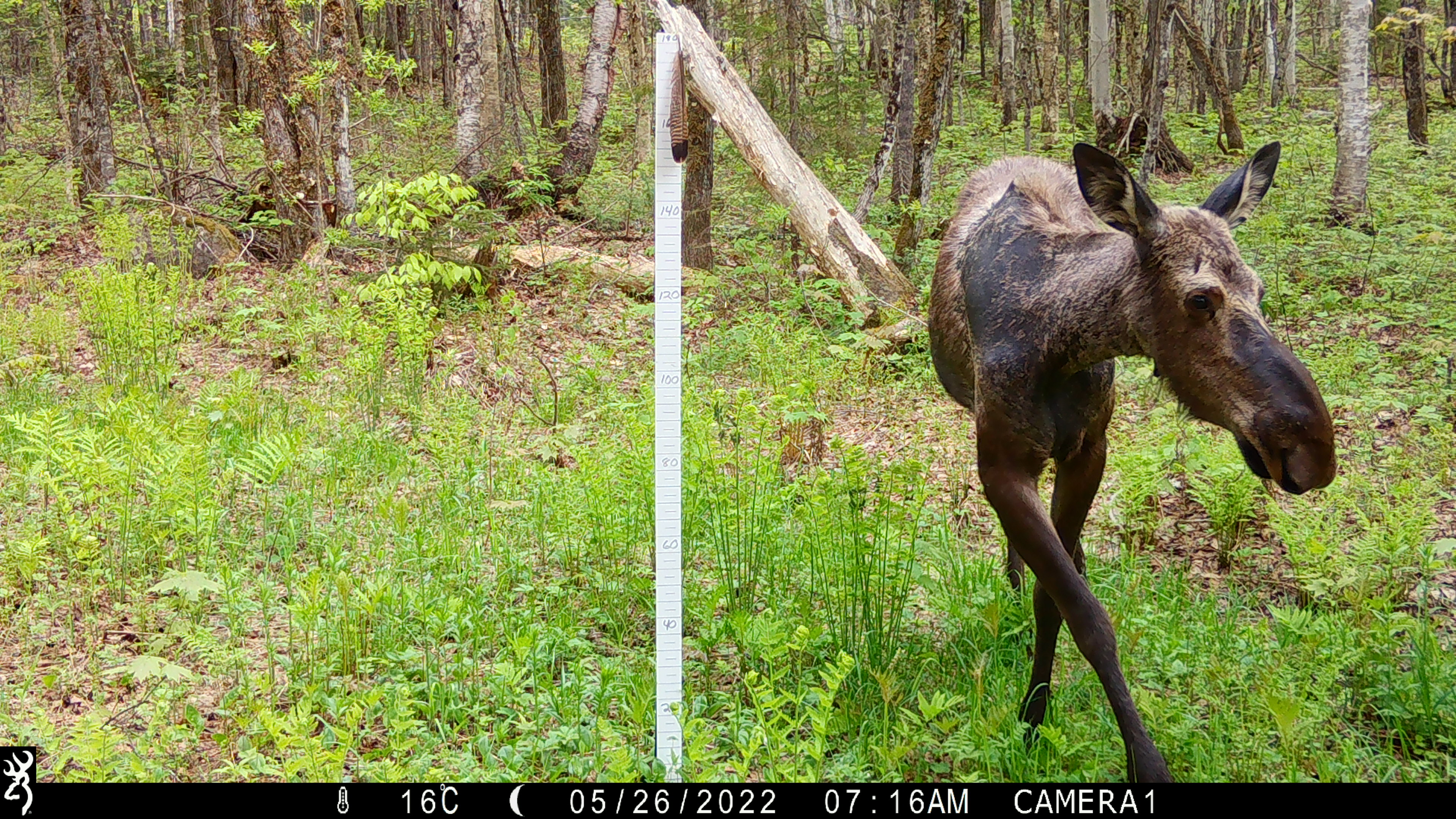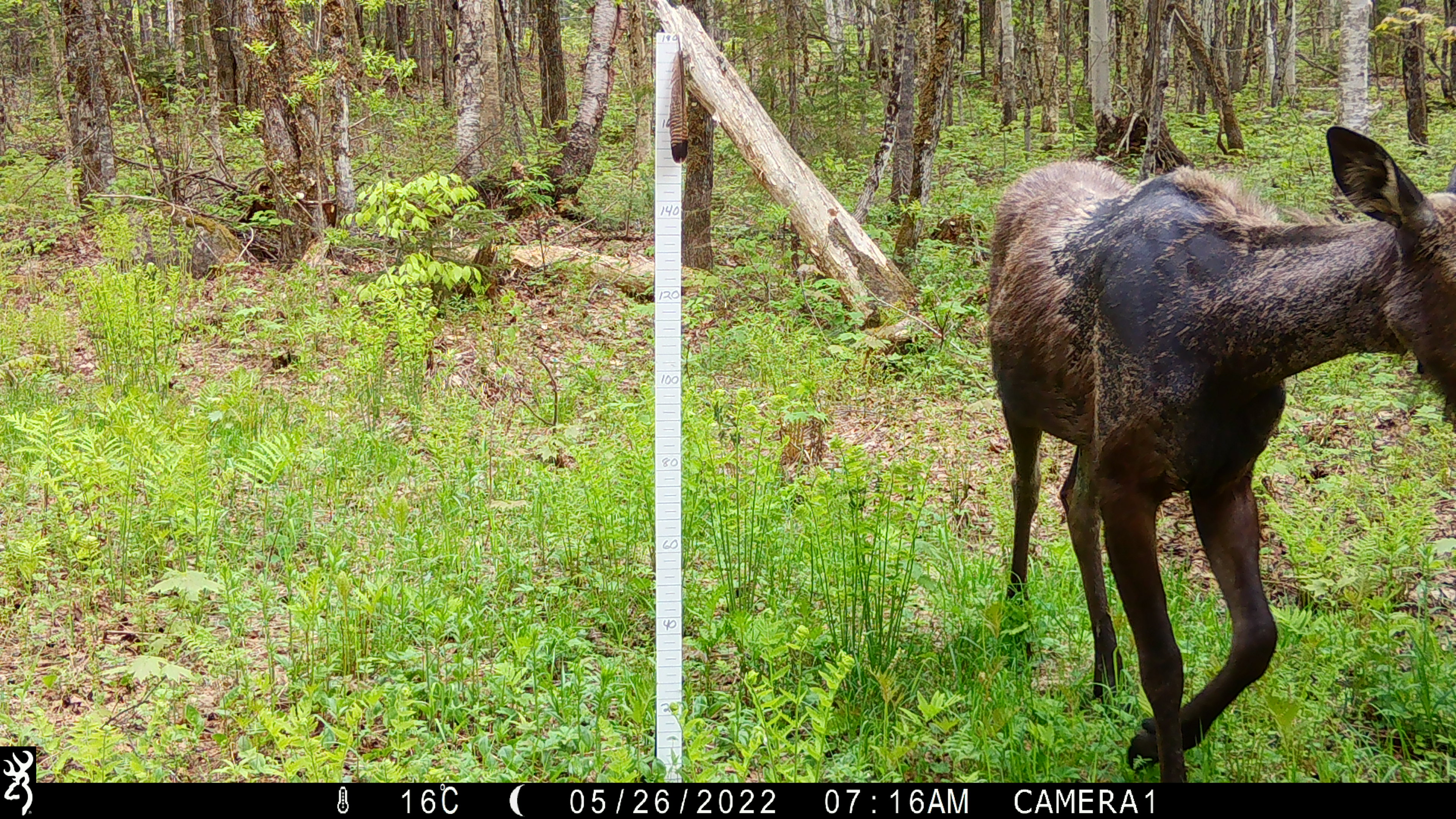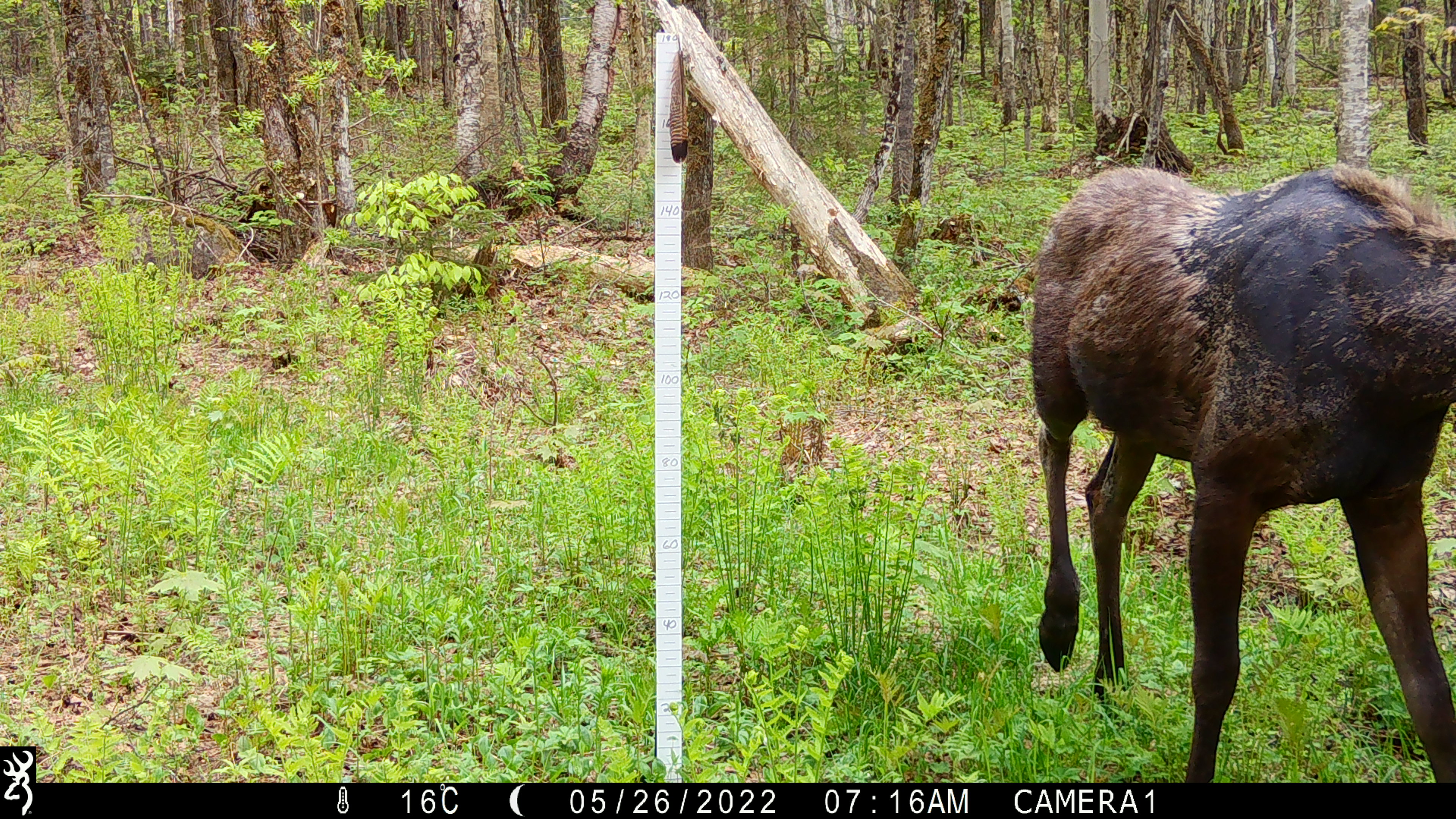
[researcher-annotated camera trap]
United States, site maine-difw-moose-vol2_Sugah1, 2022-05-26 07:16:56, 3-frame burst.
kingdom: Animalia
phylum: Chordata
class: Mammalia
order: Artiodactyla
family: Cervidae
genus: Alces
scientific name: Alces alces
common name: moose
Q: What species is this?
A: Moose (Alces alces).